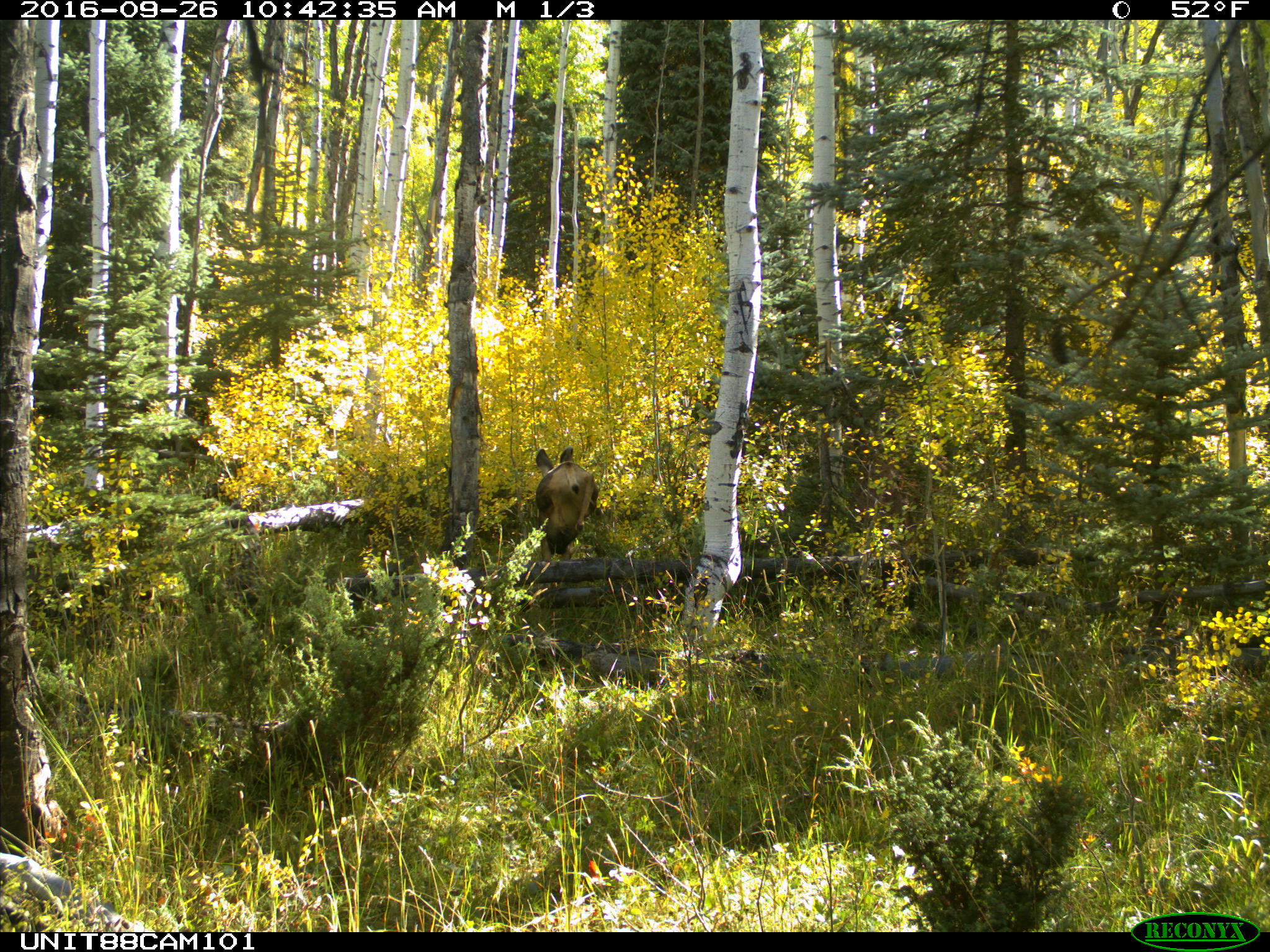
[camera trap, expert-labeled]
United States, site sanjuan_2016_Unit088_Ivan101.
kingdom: Animalia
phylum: Chordata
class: Mammalia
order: Artiodactyla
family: Cervidae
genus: Odocoileus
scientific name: Odocoileus hemionus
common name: mule deer